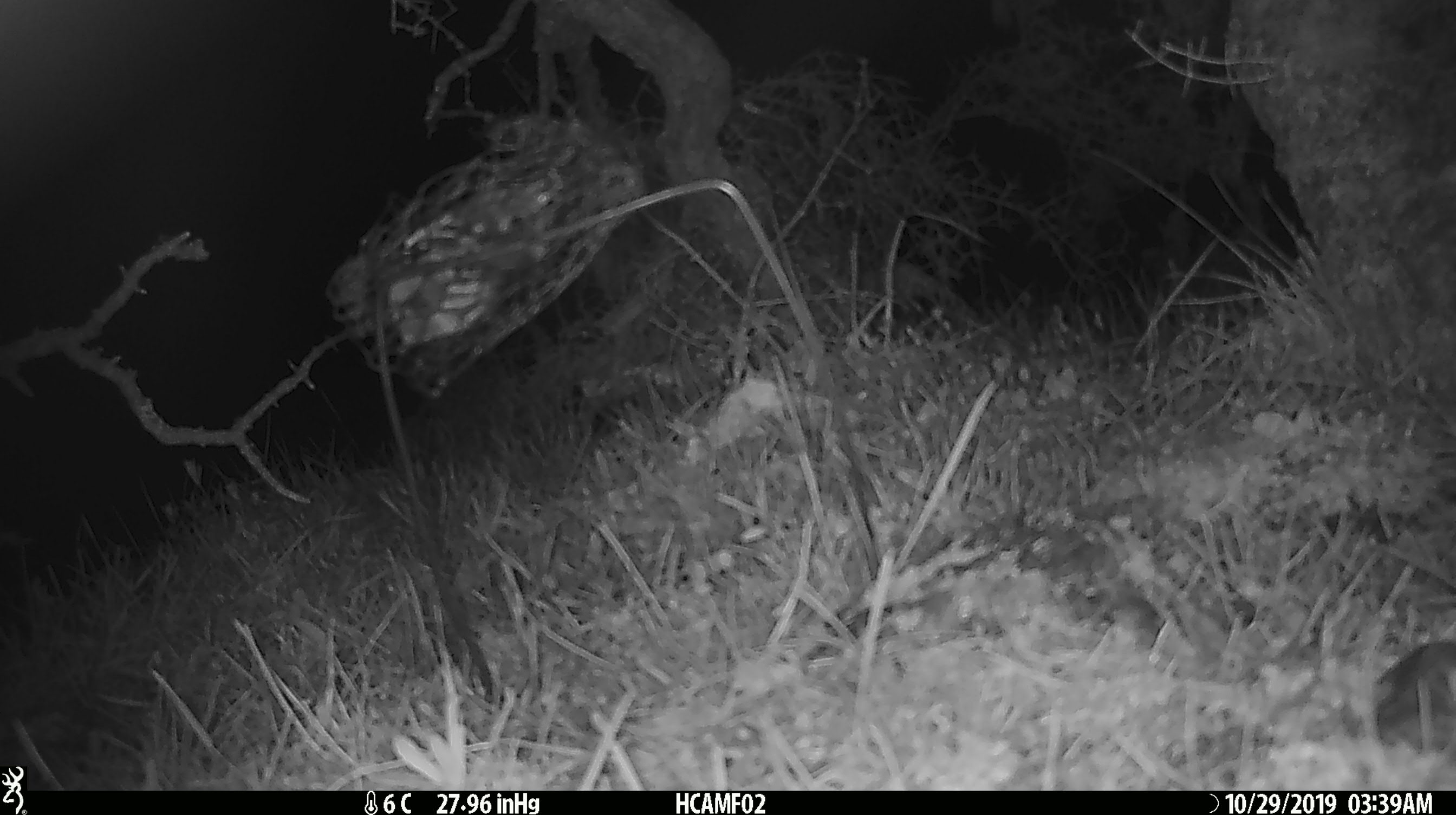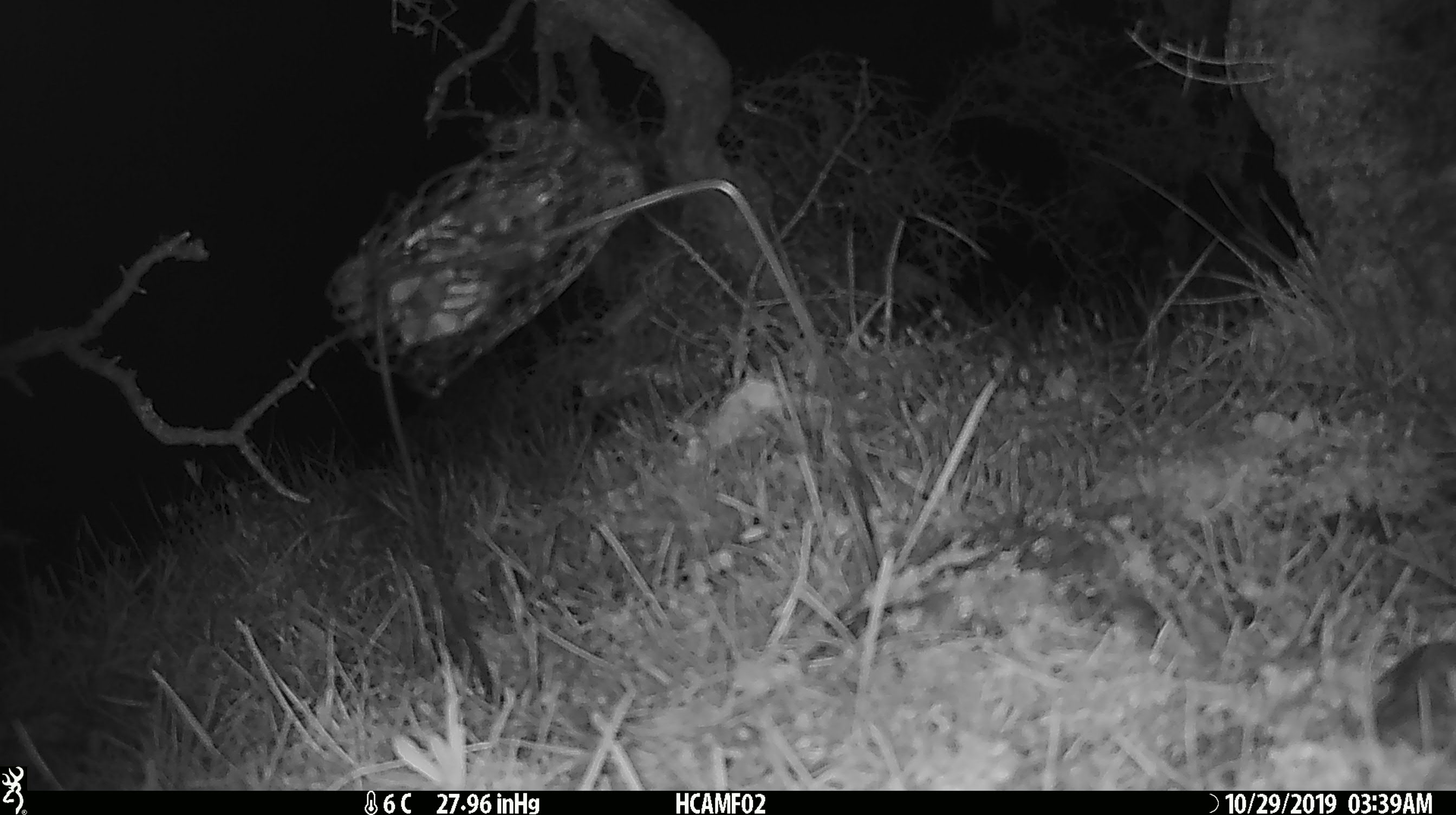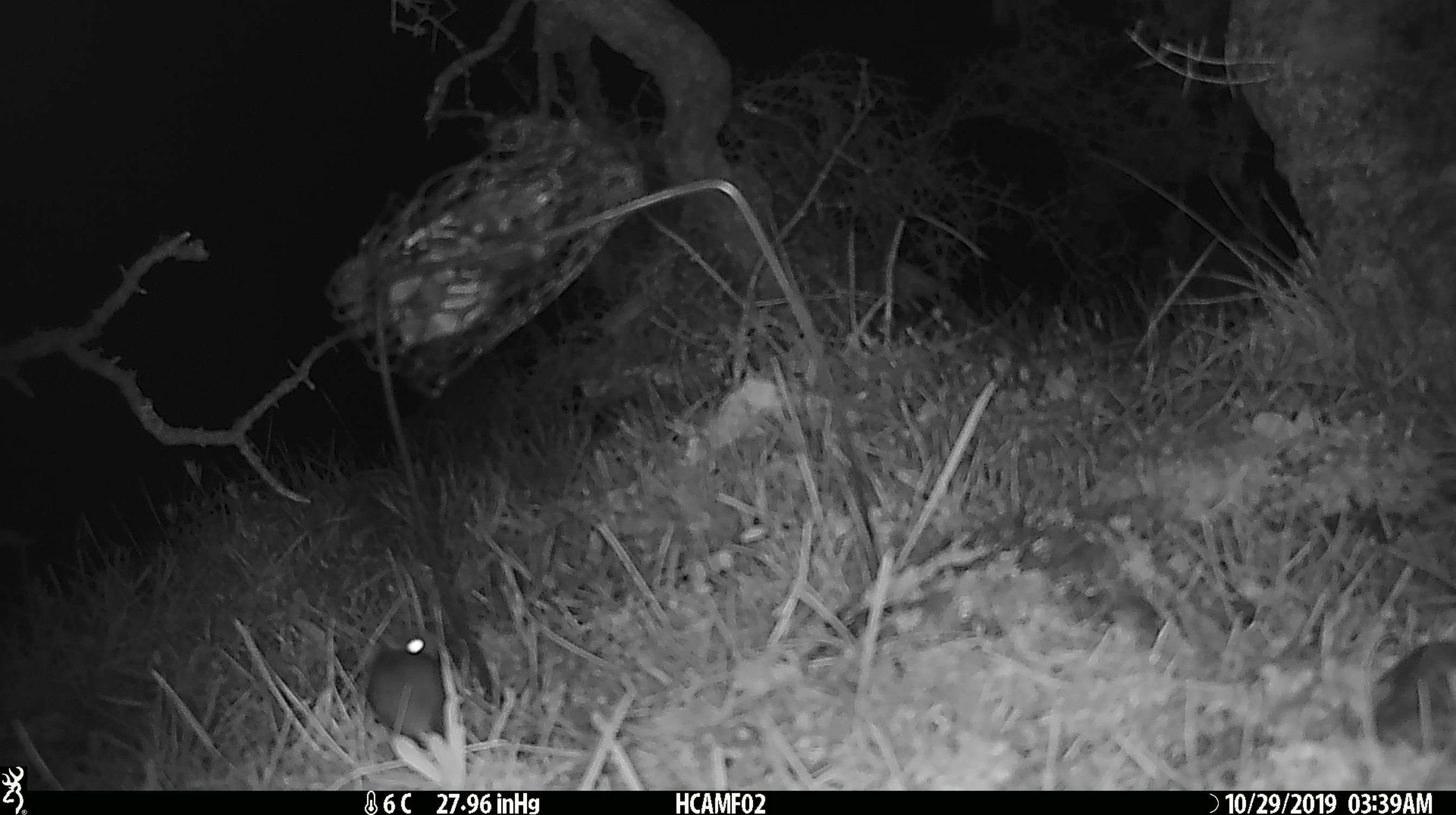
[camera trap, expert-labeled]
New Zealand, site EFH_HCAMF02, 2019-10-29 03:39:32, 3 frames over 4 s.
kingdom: Animalia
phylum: Chordata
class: Mammalia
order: Rodentia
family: Muridae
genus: Mus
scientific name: Mus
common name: mouse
Mouse (Mus).